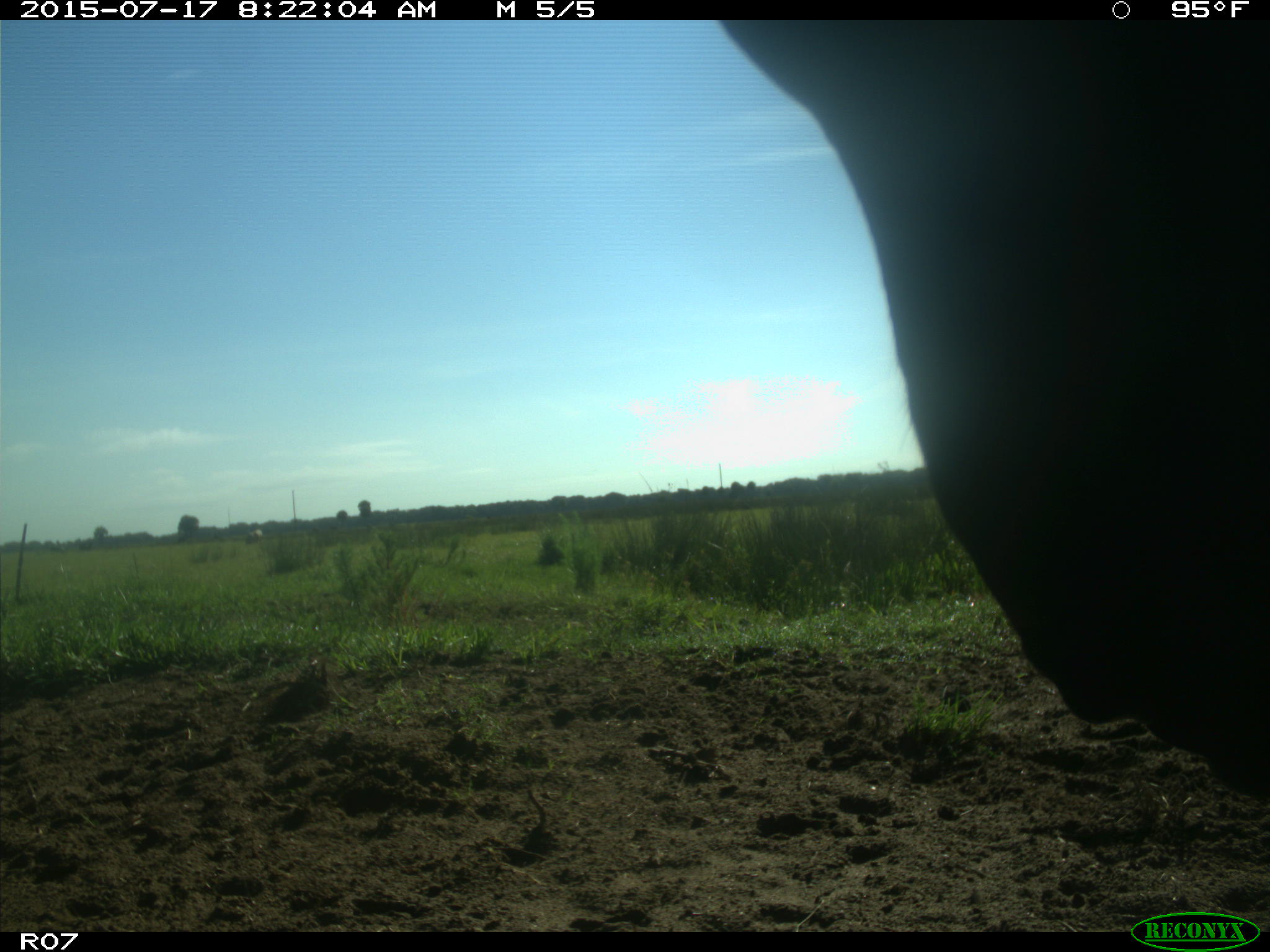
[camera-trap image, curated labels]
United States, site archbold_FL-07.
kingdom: Animalia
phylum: Chordata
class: Mammalia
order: Artiodactyla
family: Bovidae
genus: Bos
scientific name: Bos taurus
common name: domestic cow